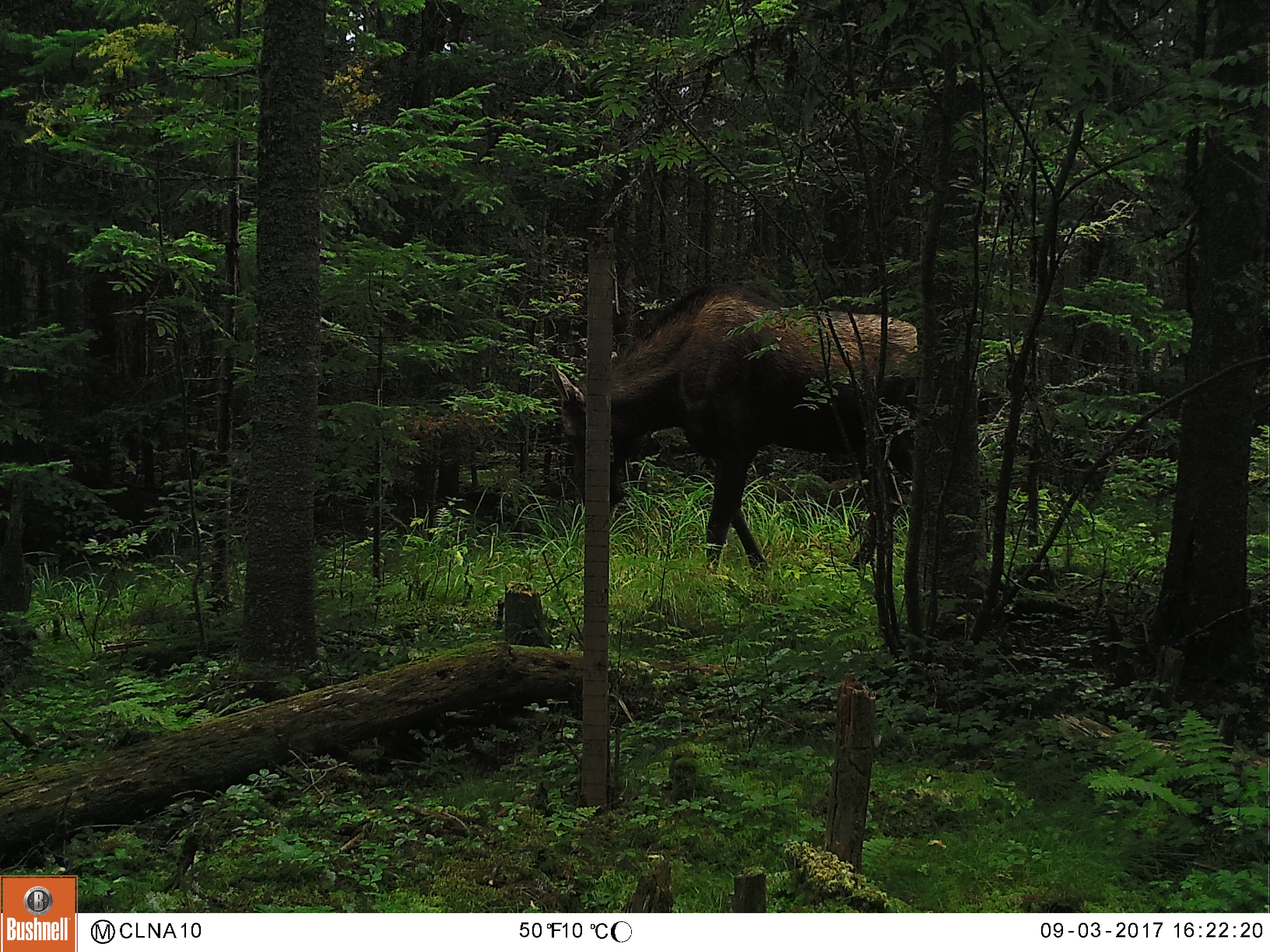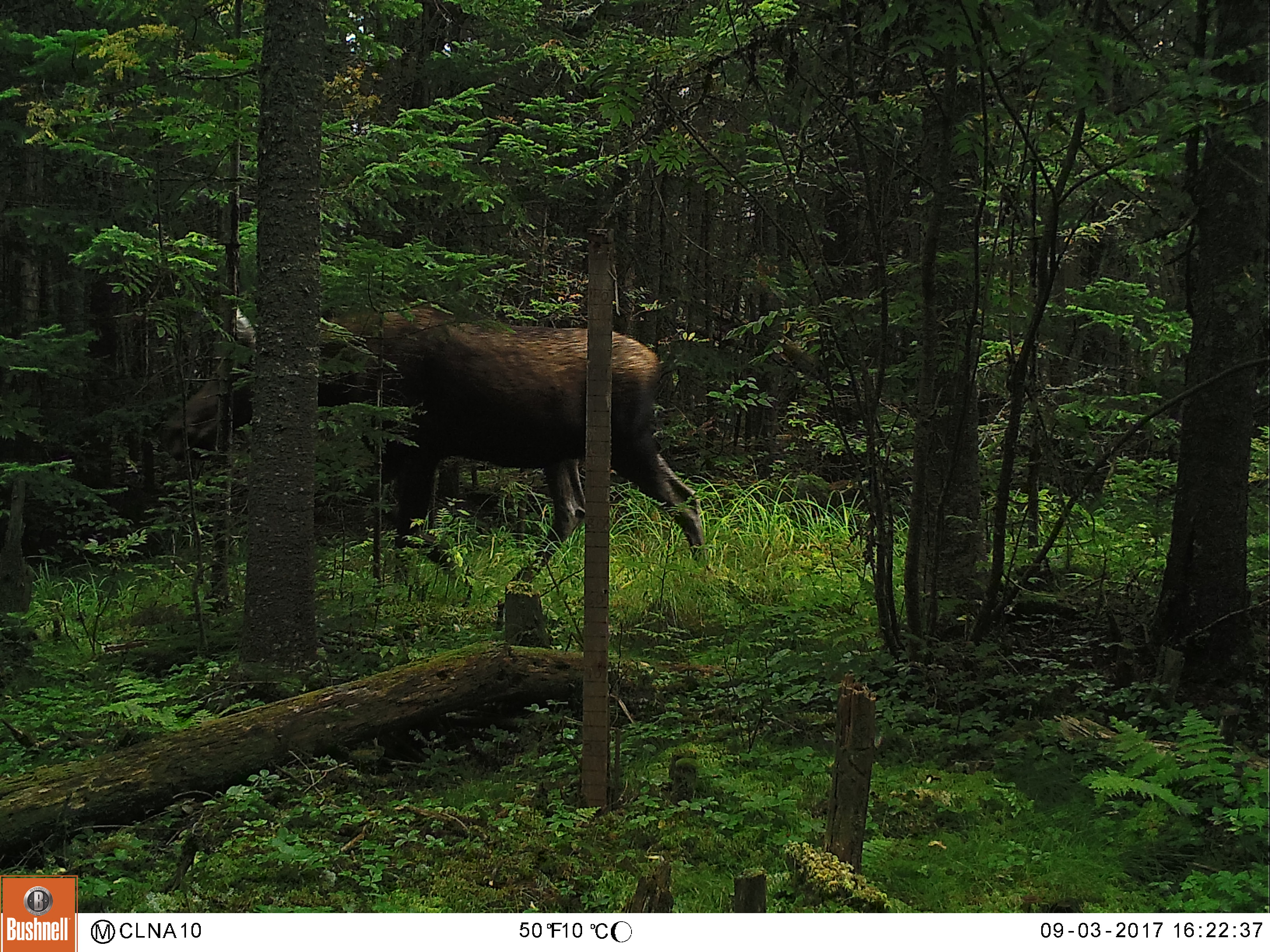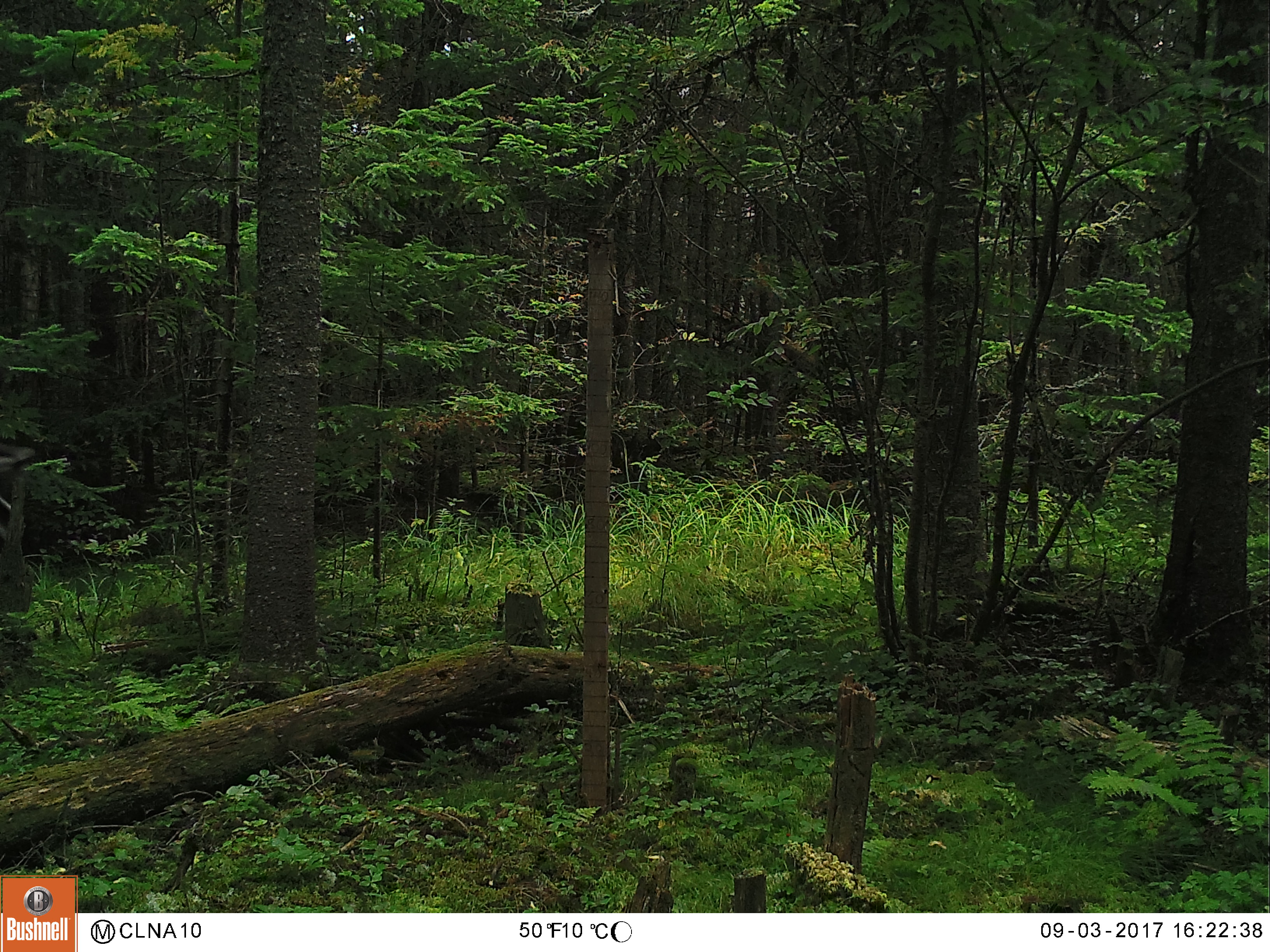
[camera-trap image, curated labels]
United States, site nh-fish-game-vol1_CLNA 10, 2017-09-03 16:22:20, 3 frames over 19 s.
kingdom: Animalia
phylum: Chordata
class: Mammalia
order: Artiodactyla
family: Cervidae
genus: Alces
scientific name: Alces alces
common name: moose